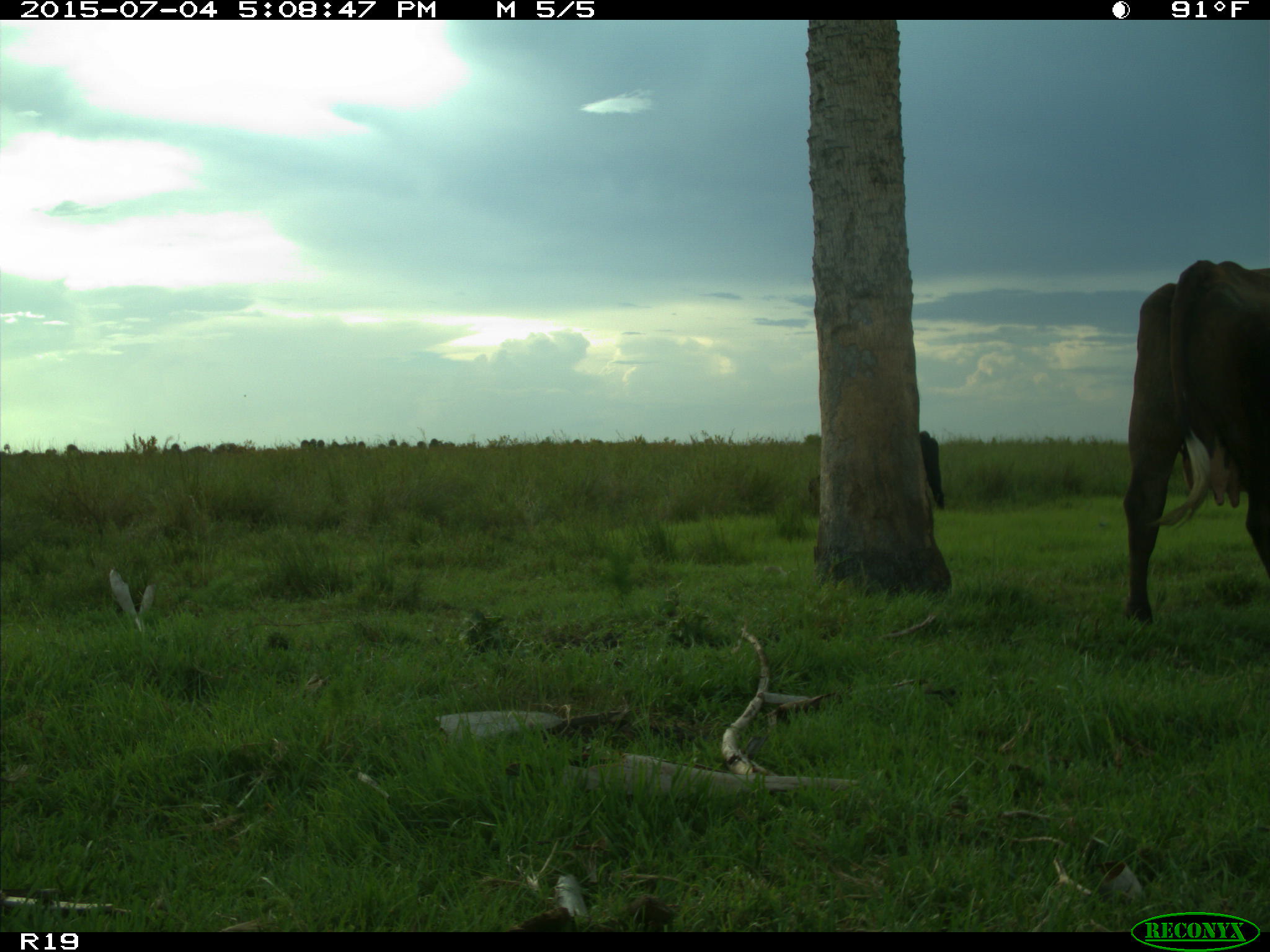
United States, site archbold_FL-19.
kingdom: Animalia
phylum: Chordata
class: Mammalia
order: Artiodactyla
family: Bovidae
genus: Bos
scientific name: Bos taurus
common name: domestic cow